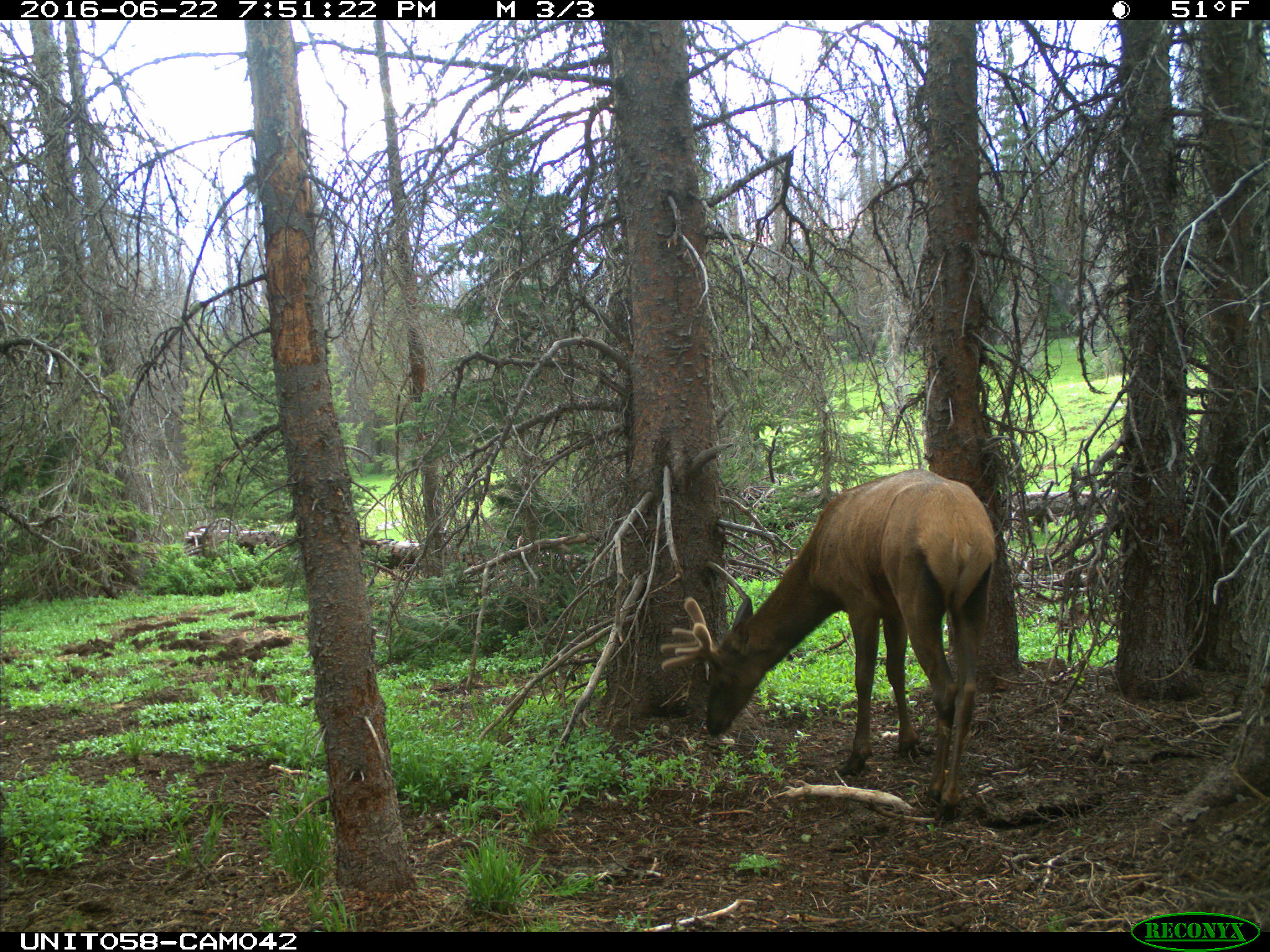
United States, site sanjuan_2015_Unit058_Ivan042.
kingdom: Animalia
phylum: Chordata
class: Mammalia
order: Artiodactyla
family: Cervidae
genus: Cervus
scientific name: Cervus elaphus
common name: red deer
Cervus elaphus (red deer).